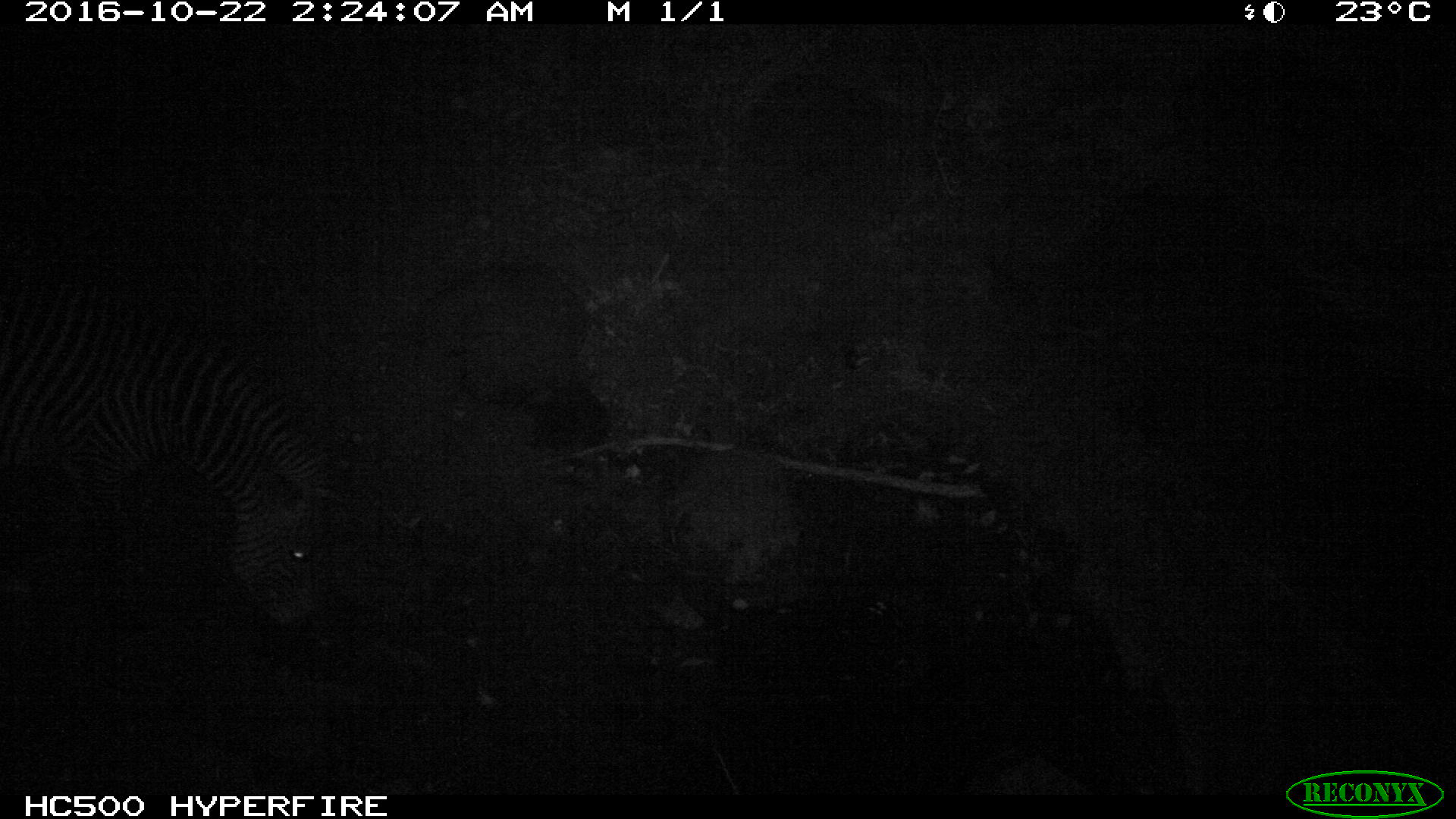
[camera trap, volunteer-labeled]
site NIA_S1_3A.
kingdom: Animalia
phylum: Chordata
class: Mammalia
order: Perissodactyla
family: Equidae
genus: Equus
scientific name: Equus quagga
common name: plains zebra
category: zebraplains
Zebraplains (plains zebra) (Equus quagga), count 1. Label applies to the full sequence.